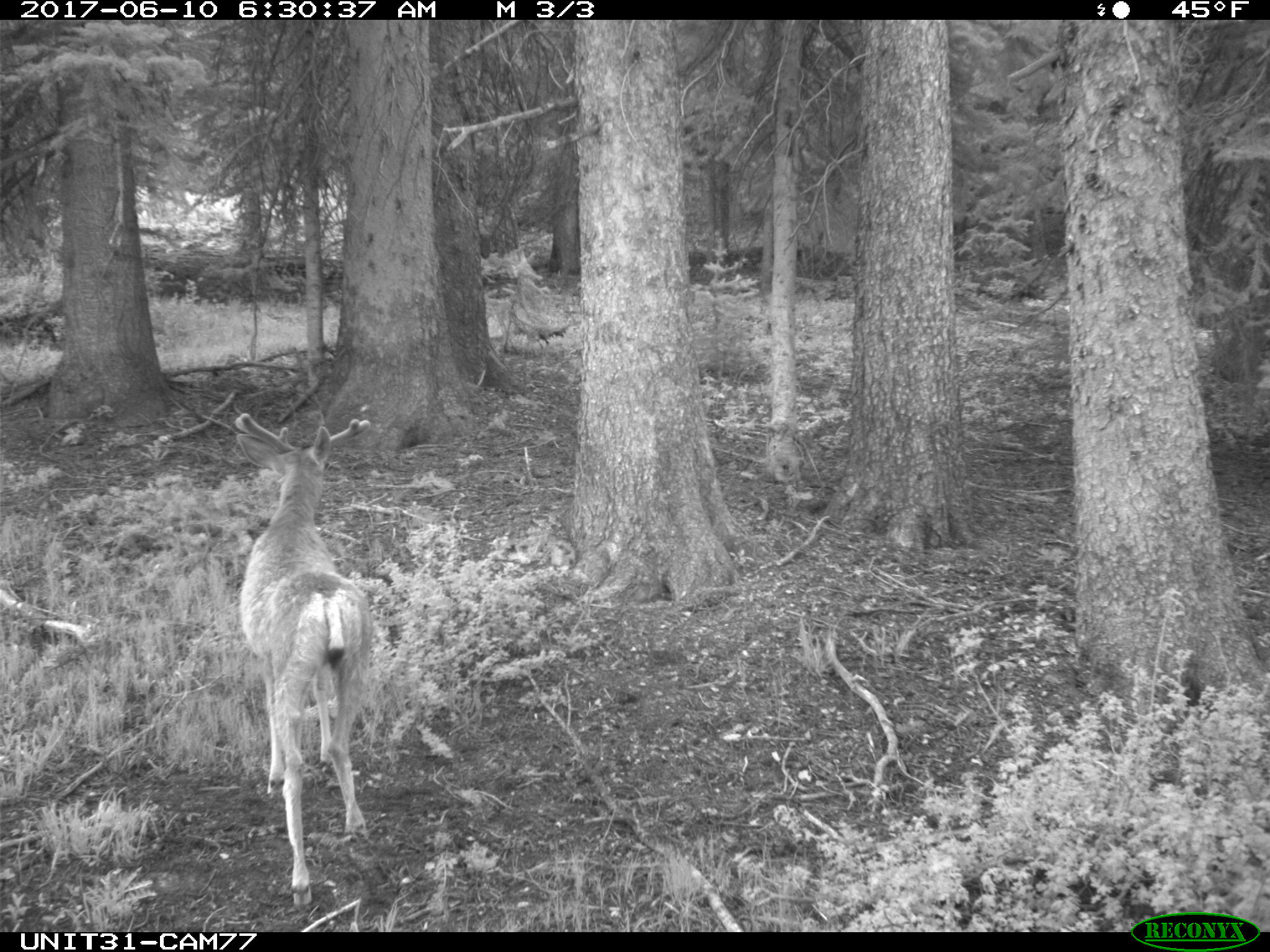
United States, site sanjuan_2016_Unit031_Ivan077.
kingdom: Animalia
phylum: Chordata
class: Mammalia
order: Artiodactyla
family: Cervidae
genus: Odocoileus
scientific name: Odocoileus hemionus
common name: mule deer